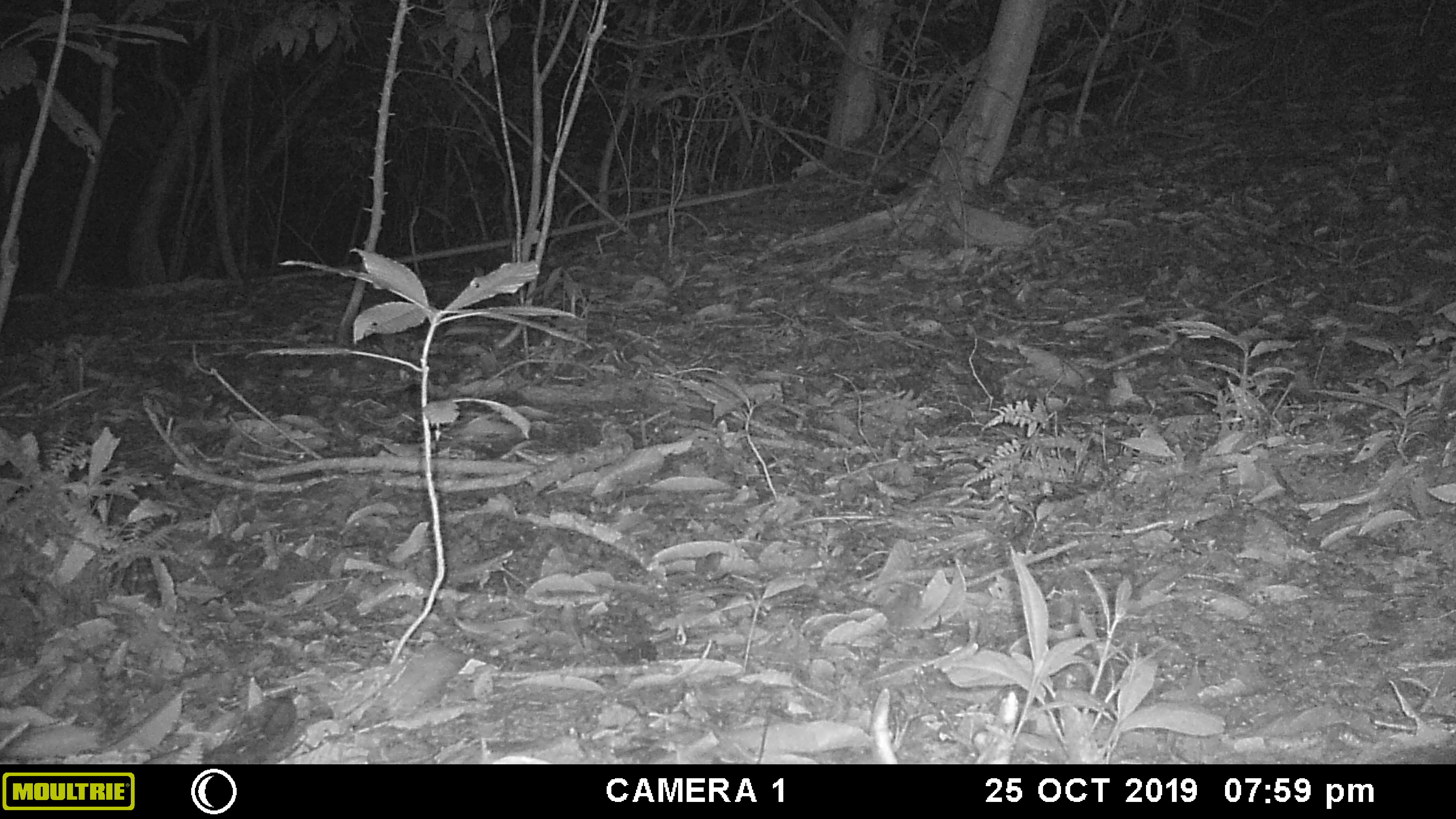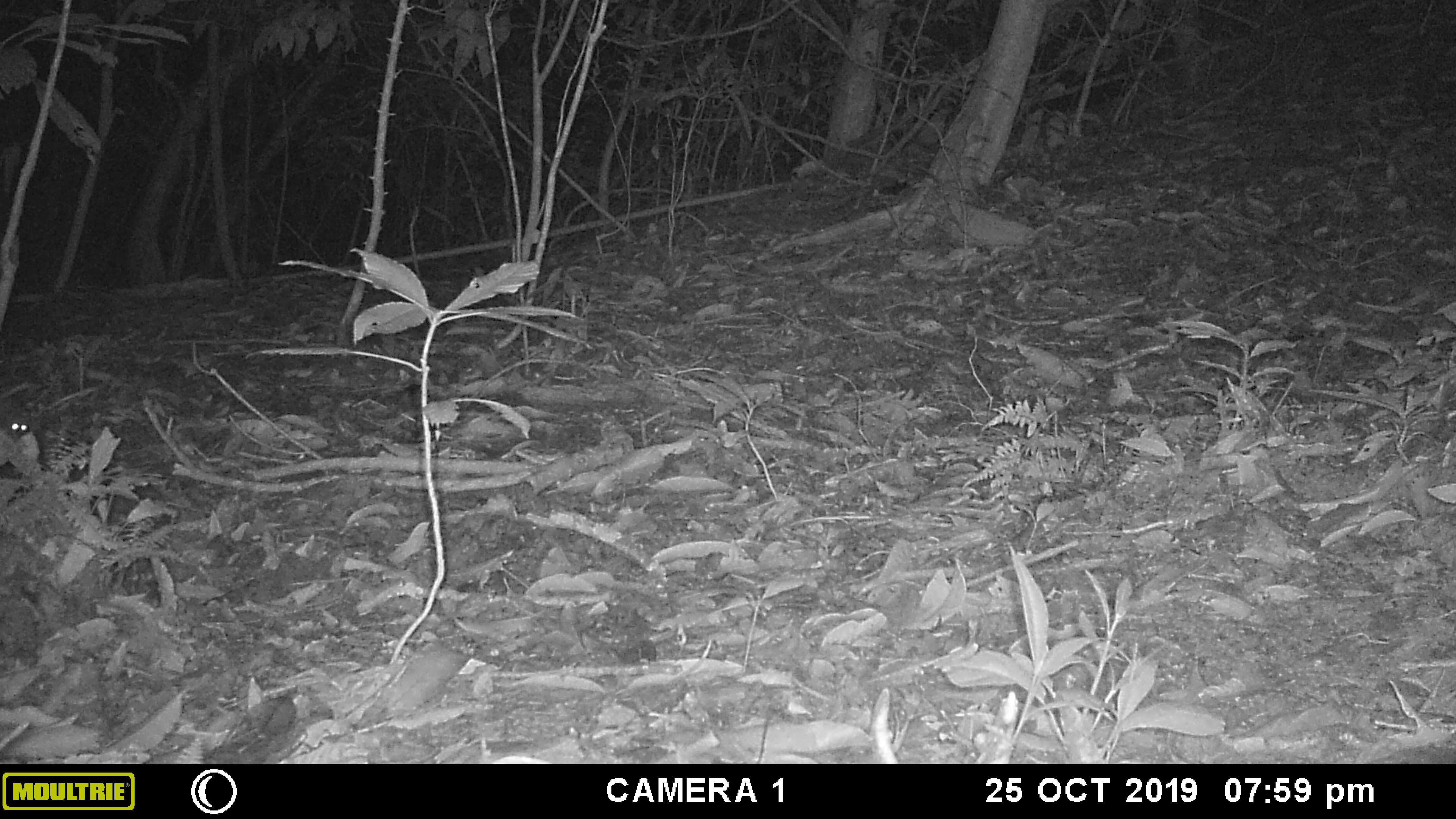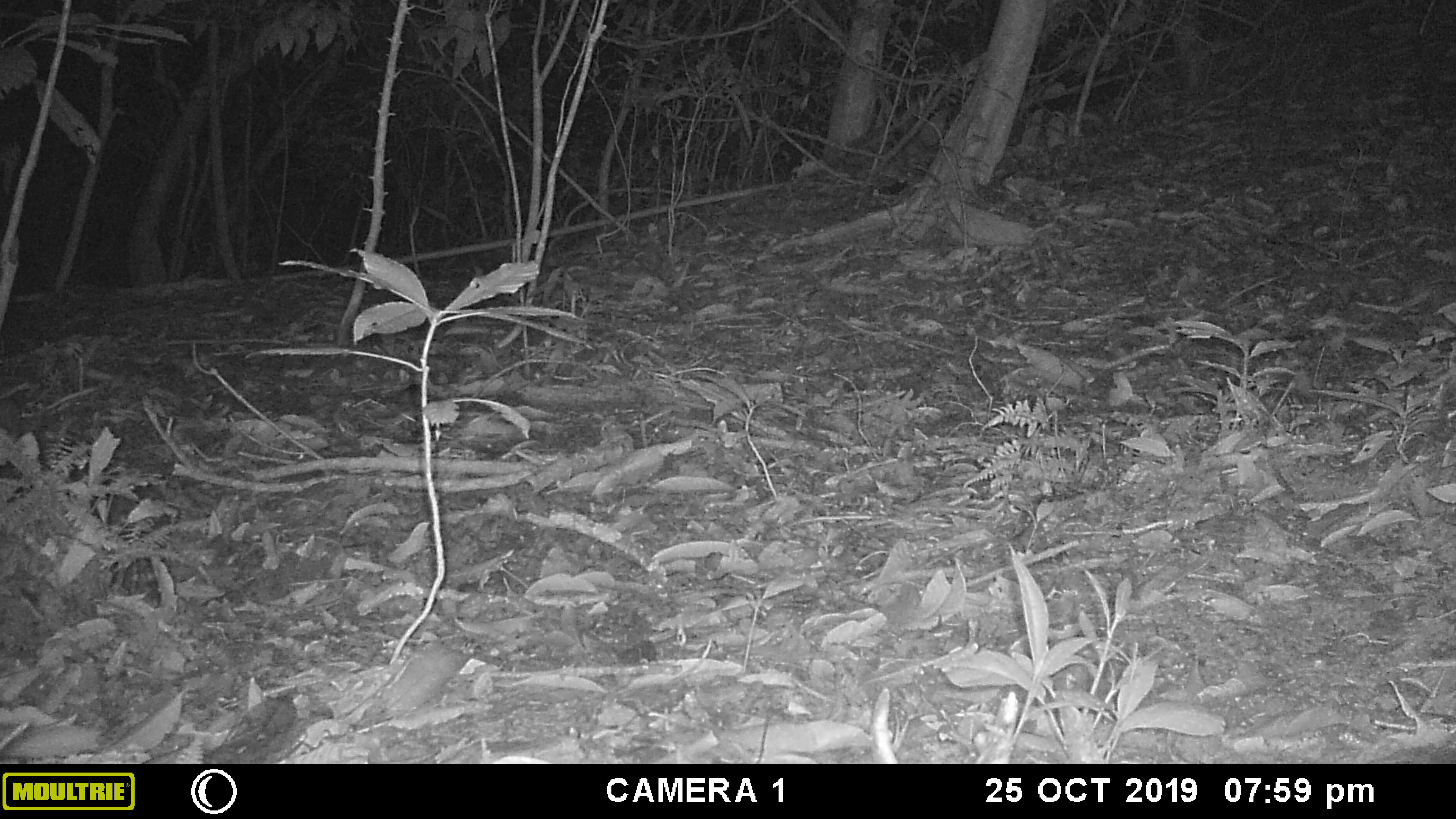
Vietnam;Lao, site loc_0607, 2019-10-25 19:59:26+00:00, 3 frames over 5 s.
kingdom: Animalia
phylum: Chordata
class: Mammalia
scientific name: Mammalia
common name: mammal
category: unidentified small mammal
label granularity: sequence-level